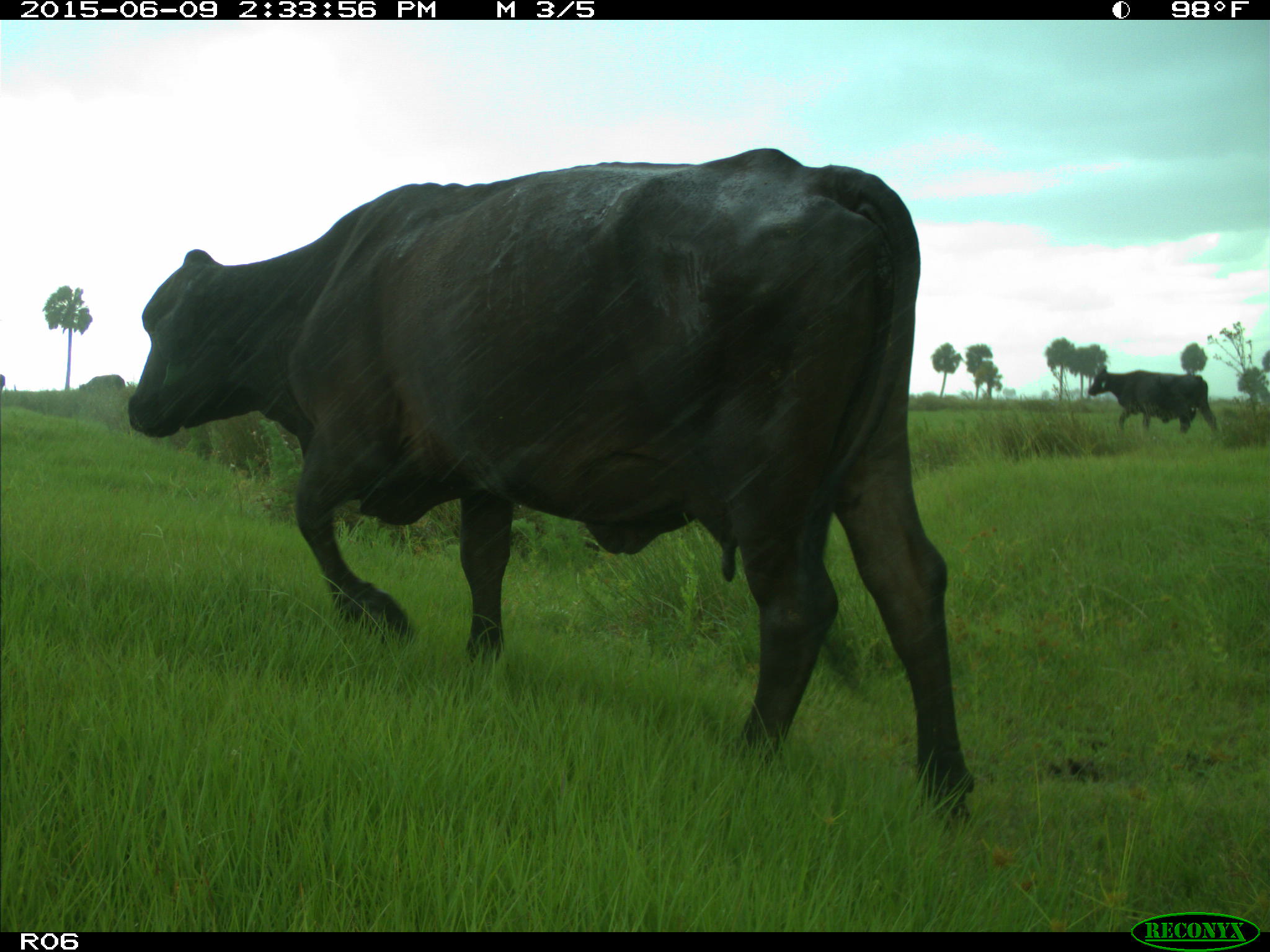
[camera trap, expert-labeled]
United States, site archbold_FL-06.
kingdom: Animalia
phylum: Chordata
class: Mammalia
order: Artiodactyla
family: Bovidae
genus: Bos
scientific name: Bos taurus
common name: domestic cow